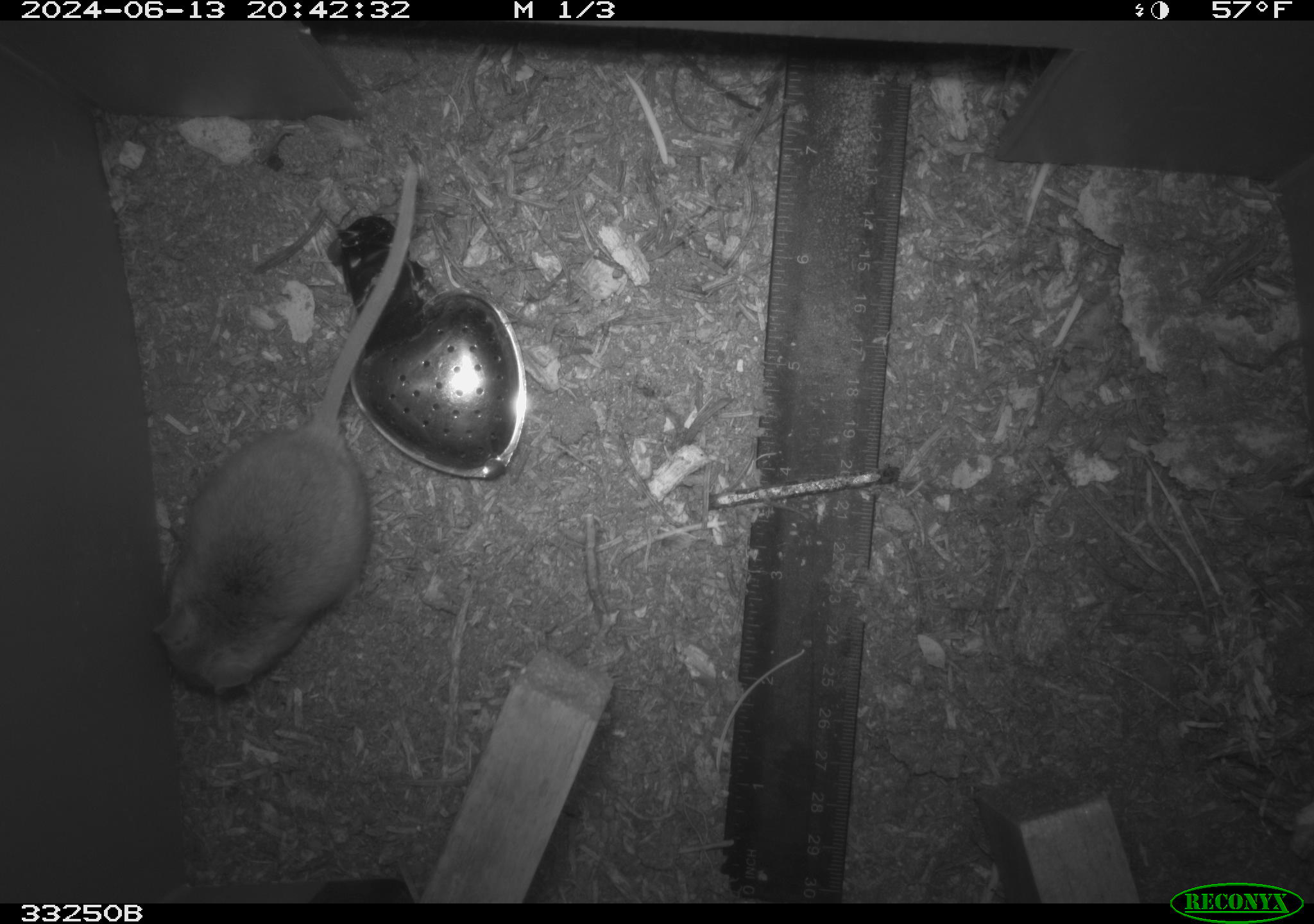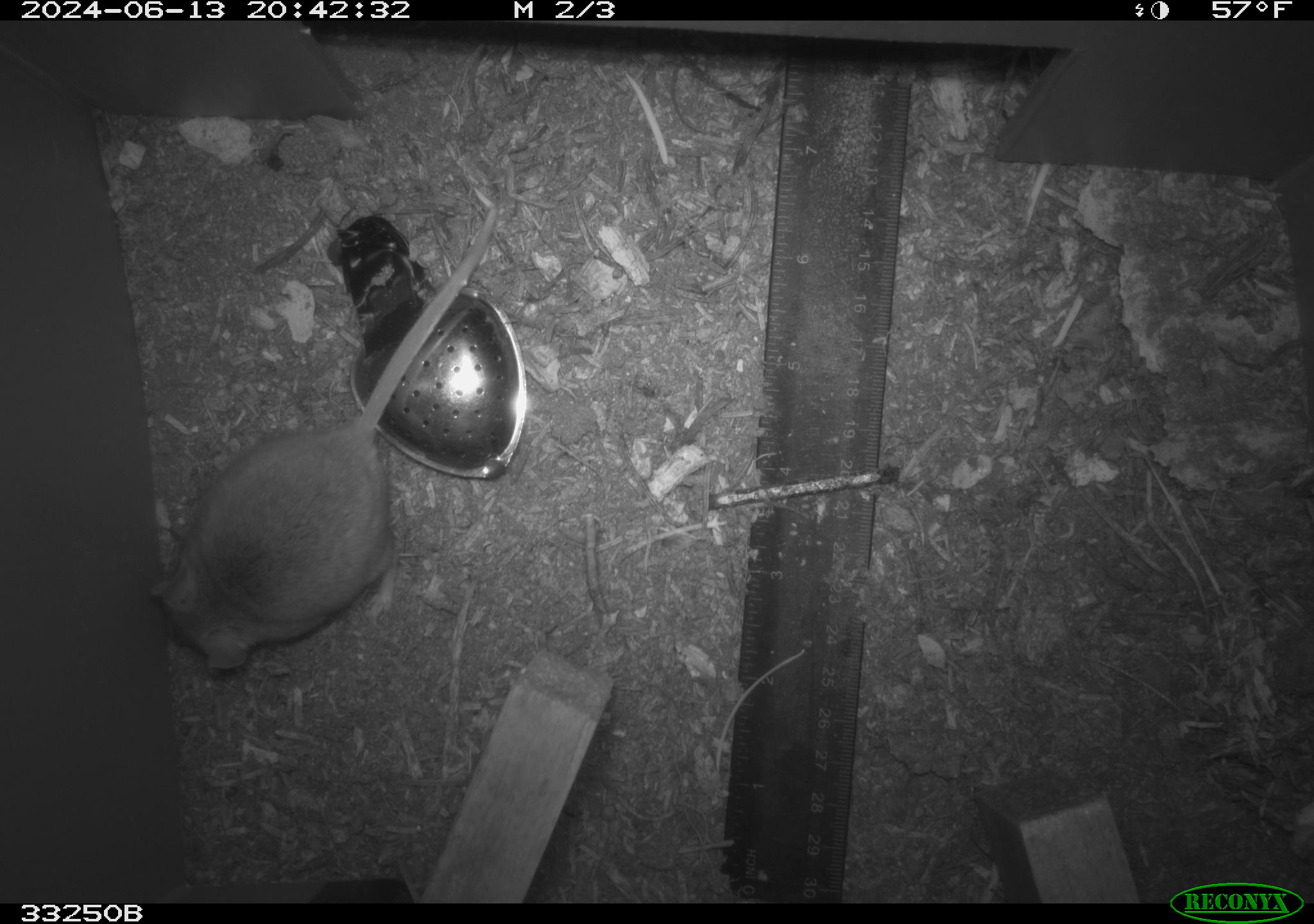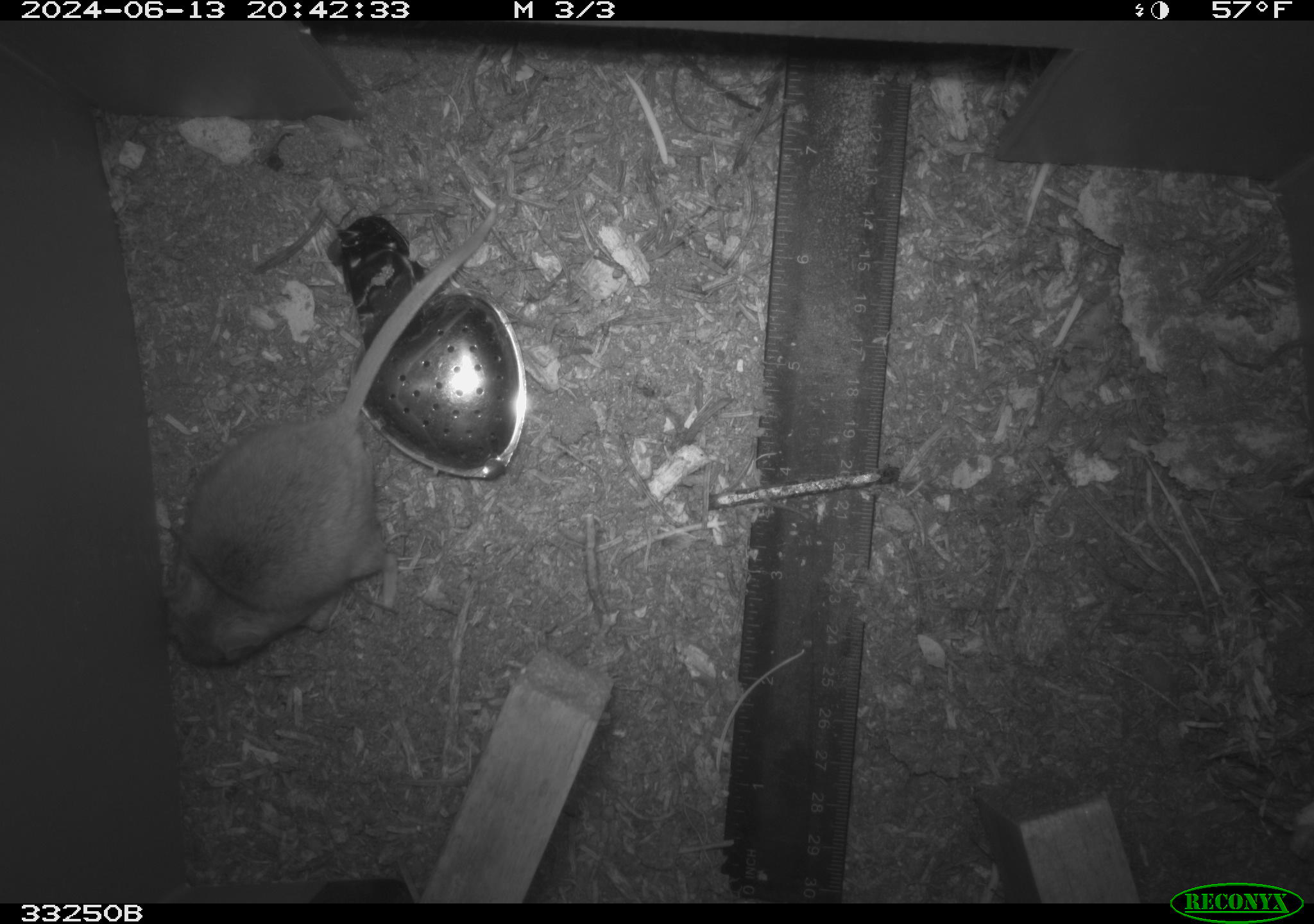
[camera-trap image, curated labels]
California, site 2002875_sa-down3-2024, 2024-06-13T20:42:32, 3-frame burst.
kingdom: Animalia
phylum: Chordata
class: Mammalia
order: Rodentia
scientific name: Rodentia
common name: rodent